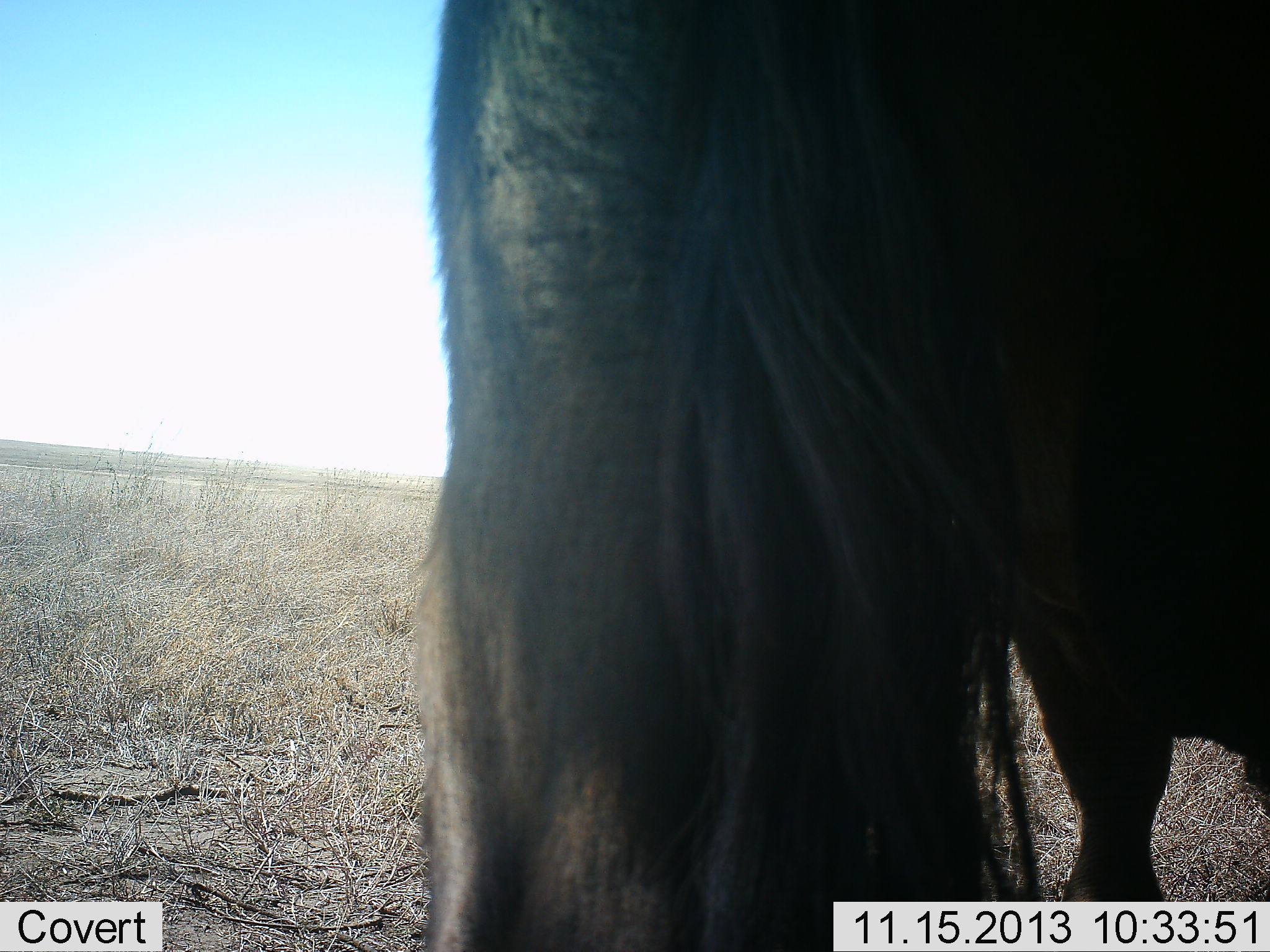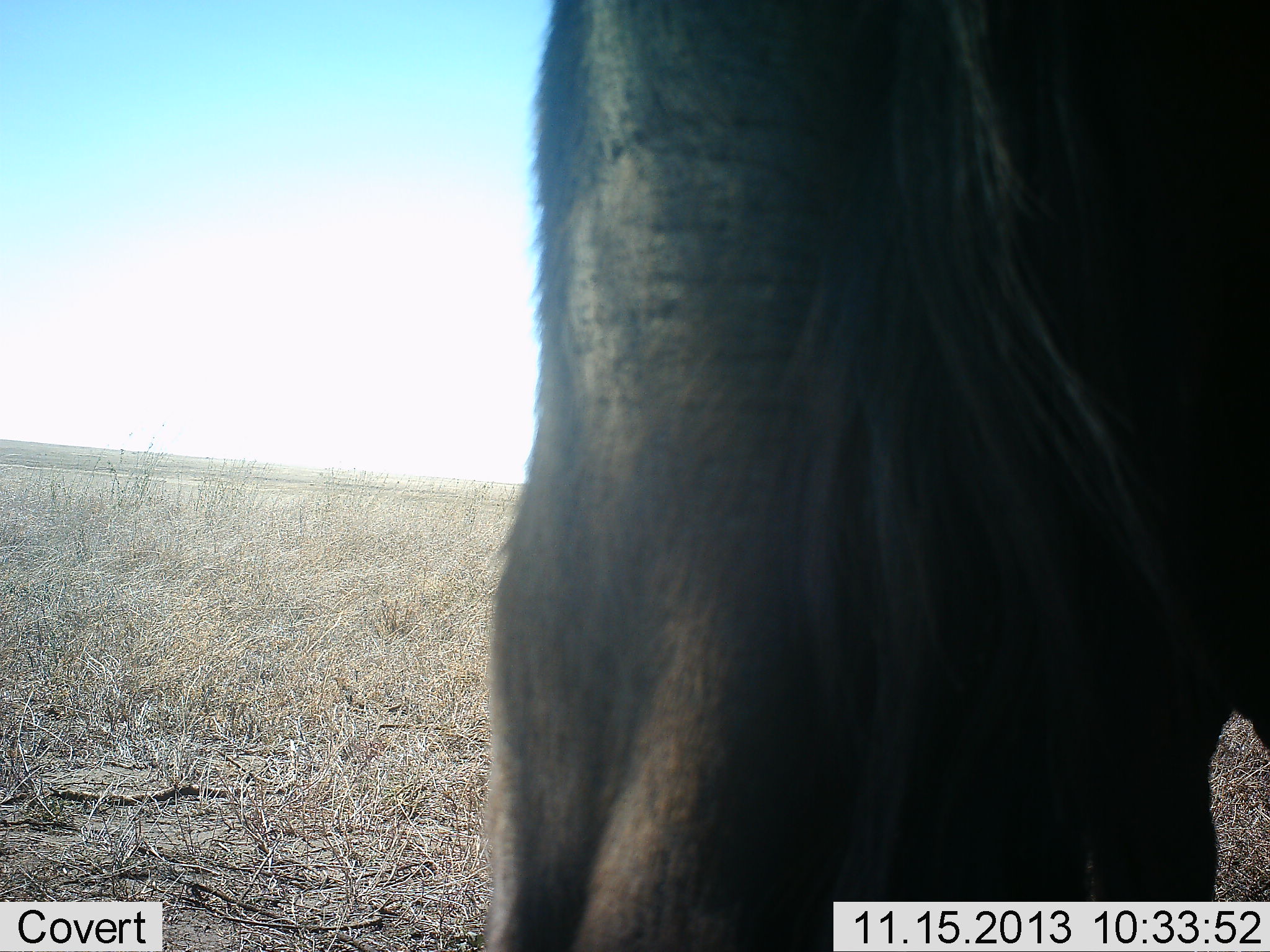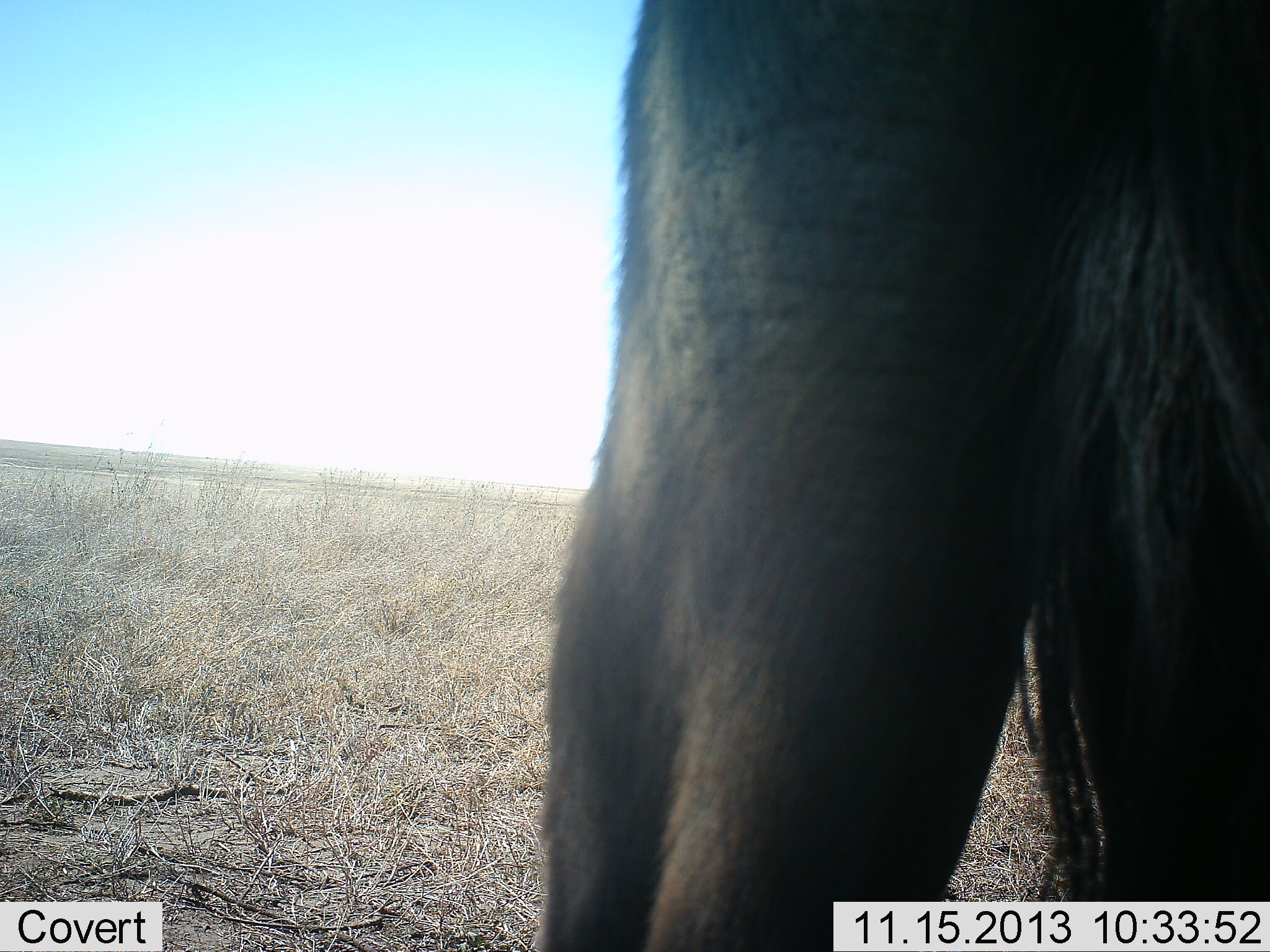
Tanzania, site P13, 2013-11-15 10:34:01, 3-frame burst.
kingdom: Animalia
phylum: Chordata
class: Mammalia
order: Artiodactyla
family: Bovidae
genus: Connochaetes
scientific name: Connochaetes taurinus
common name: blue wildebeest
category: wildebeest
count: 1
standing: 79%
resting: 0%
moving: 16%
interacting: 0%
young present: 0%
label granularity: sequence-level